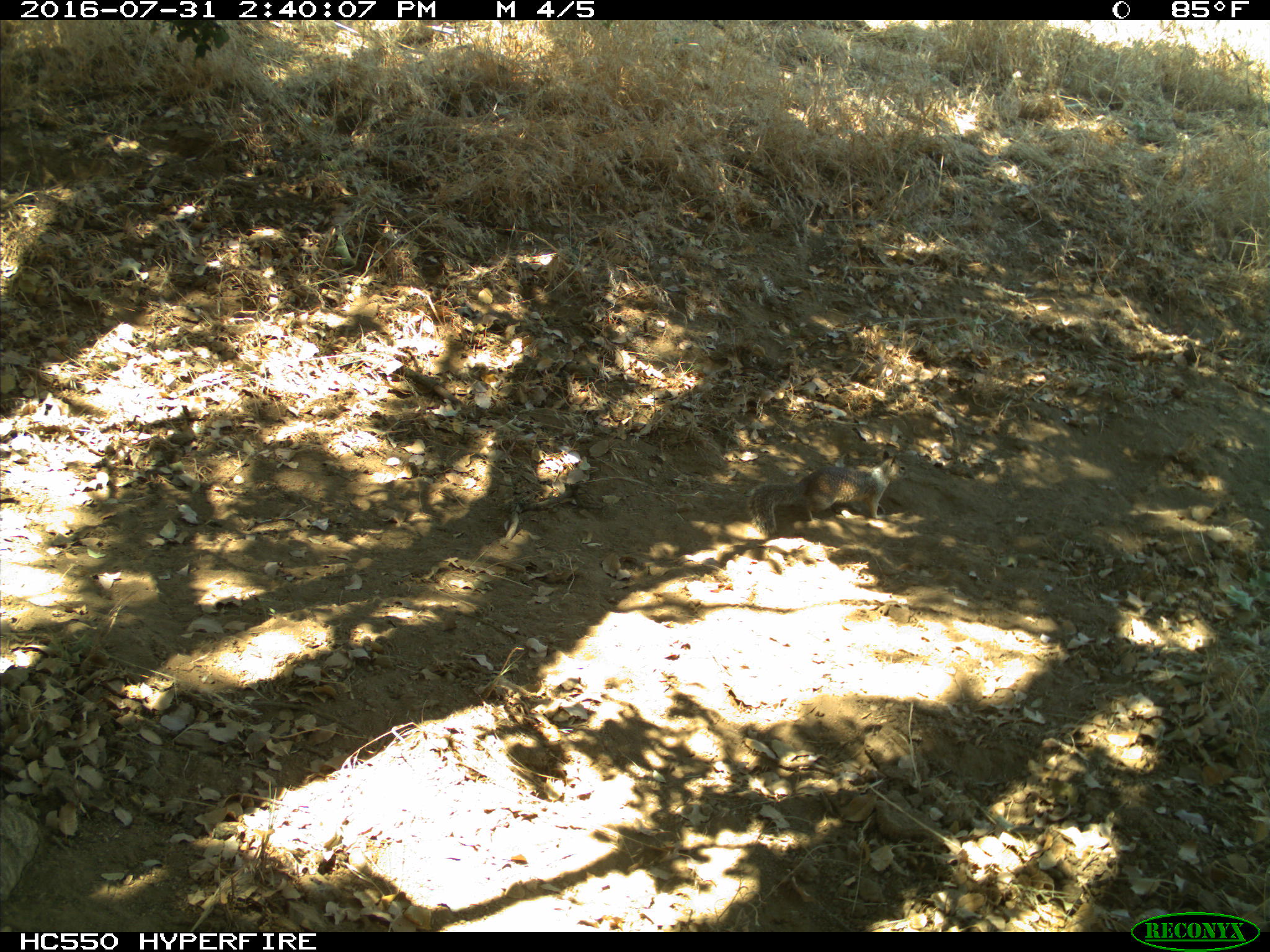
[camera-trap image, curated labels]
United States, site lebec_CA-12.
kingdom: Animalia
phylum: Chordata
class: Mammalia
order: Rodentia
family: Sciuridae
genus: Otospermophilus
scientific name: Otospermophilus beecheyi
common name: california ground squirrel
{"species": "Otospermophilus beecheyi (california ground squirrel)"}